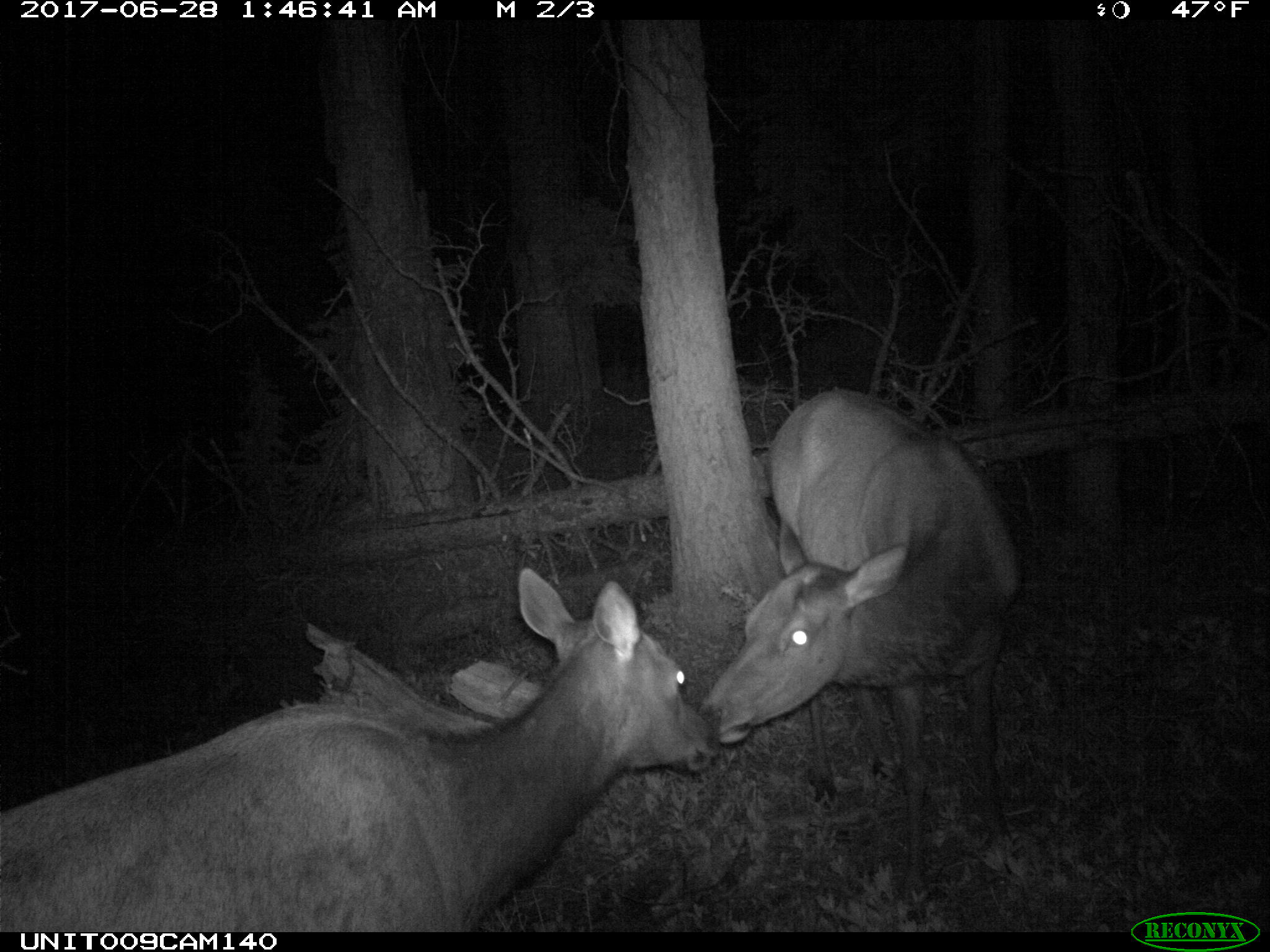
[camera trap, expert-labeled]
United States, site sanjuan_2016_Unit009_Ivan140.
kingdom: Animalia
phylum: Chordata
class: Mammalia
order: Artiodactyla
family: Cervidae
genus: Cervus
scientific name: Cervus elaphus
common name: red deer